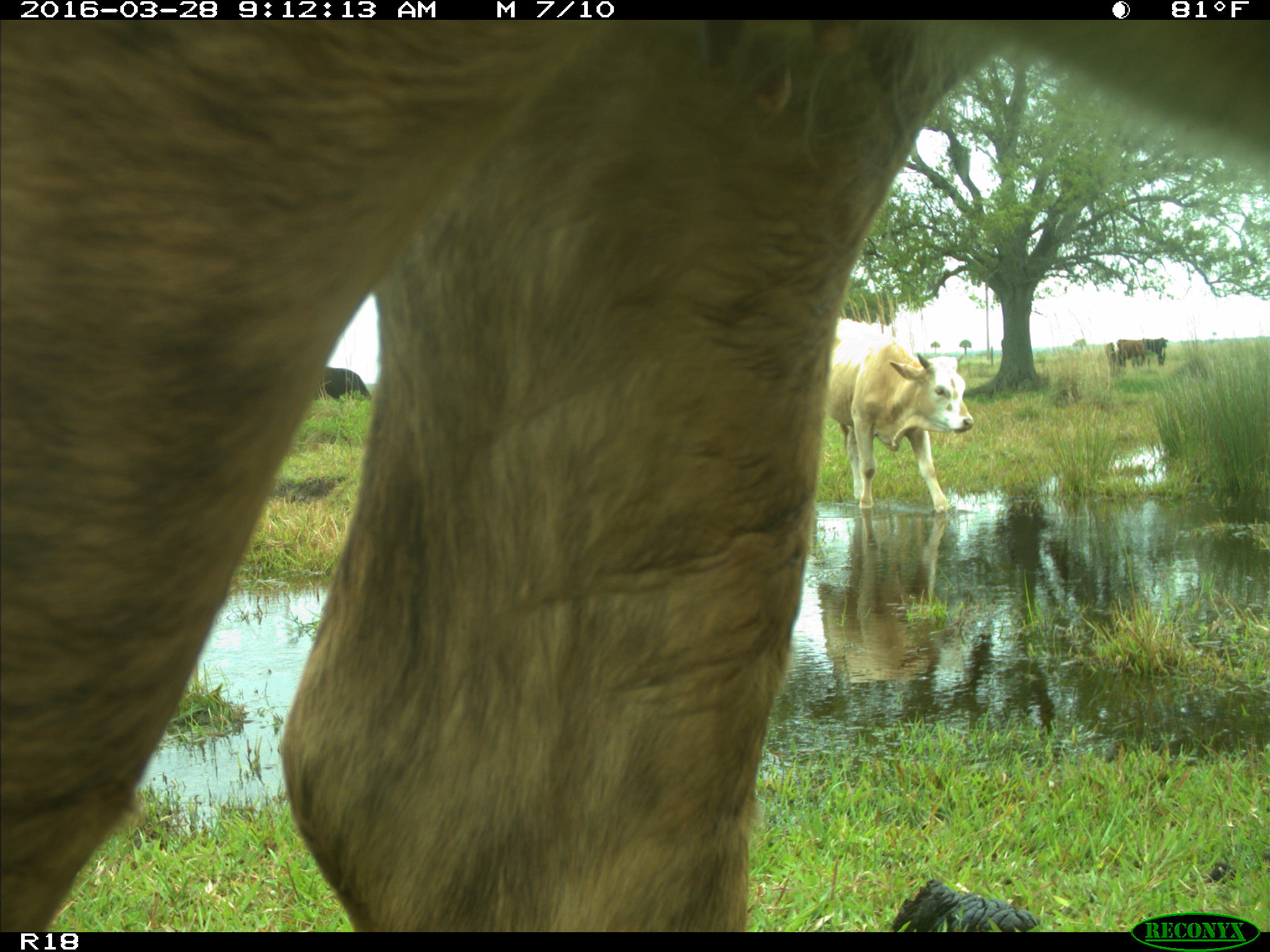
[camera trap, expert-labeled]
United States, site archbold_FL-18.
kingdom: Animalia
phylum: Chordata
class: Mammalia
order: Artiodactyla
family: Bovidae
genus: Bos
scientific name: Bos taurus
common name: domestic cow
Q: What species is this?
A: Bos taurus (domestic cow).